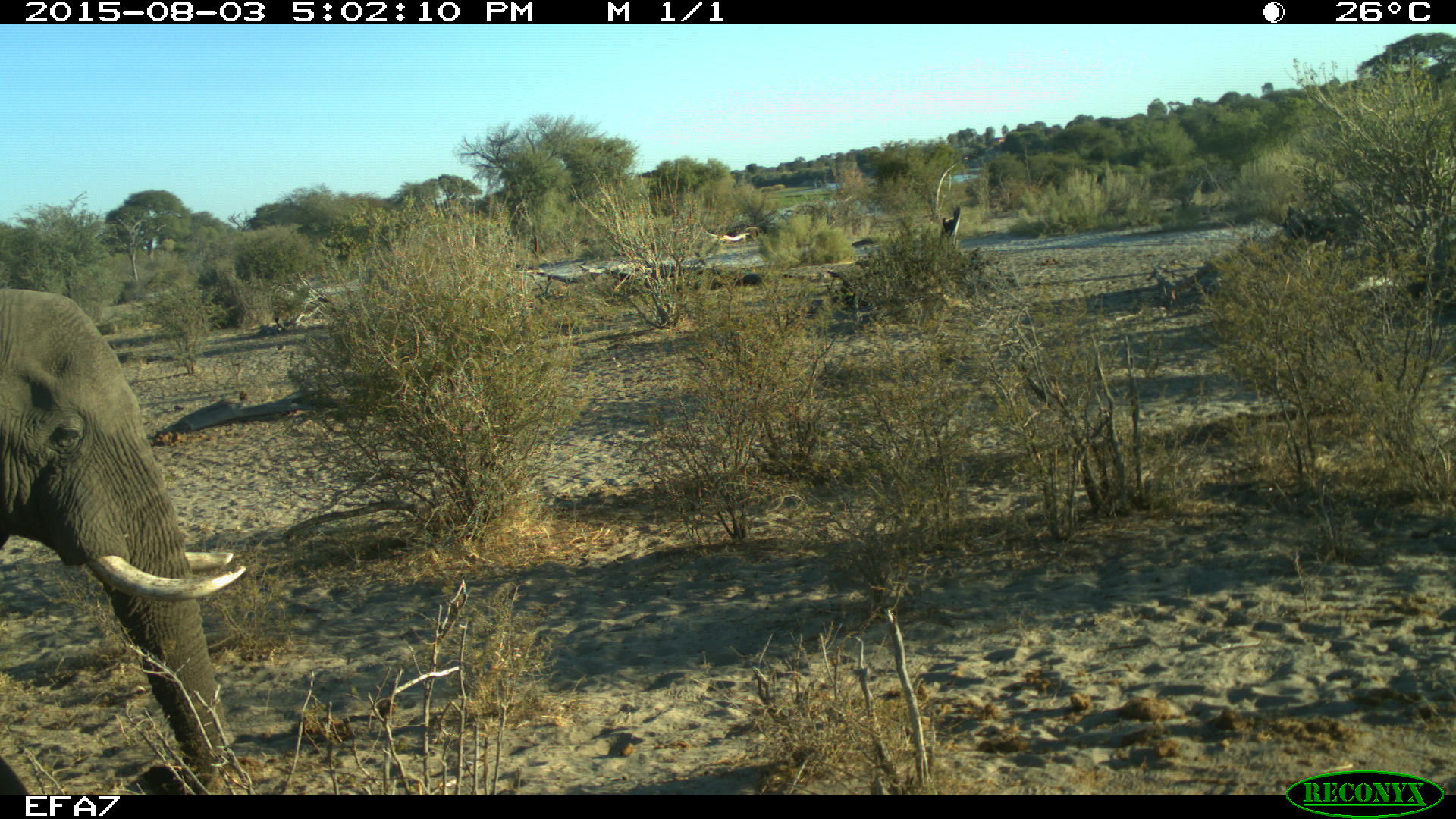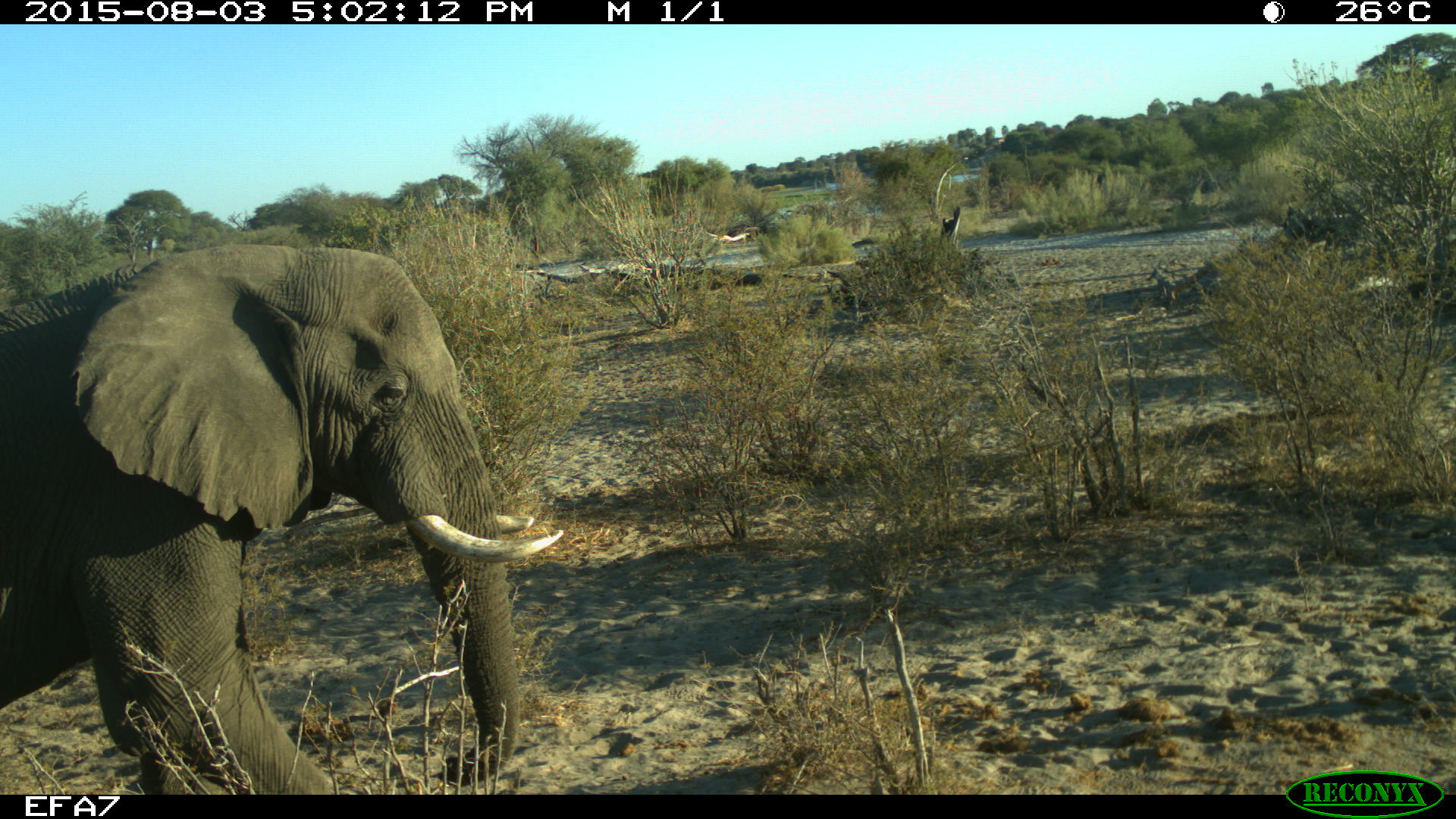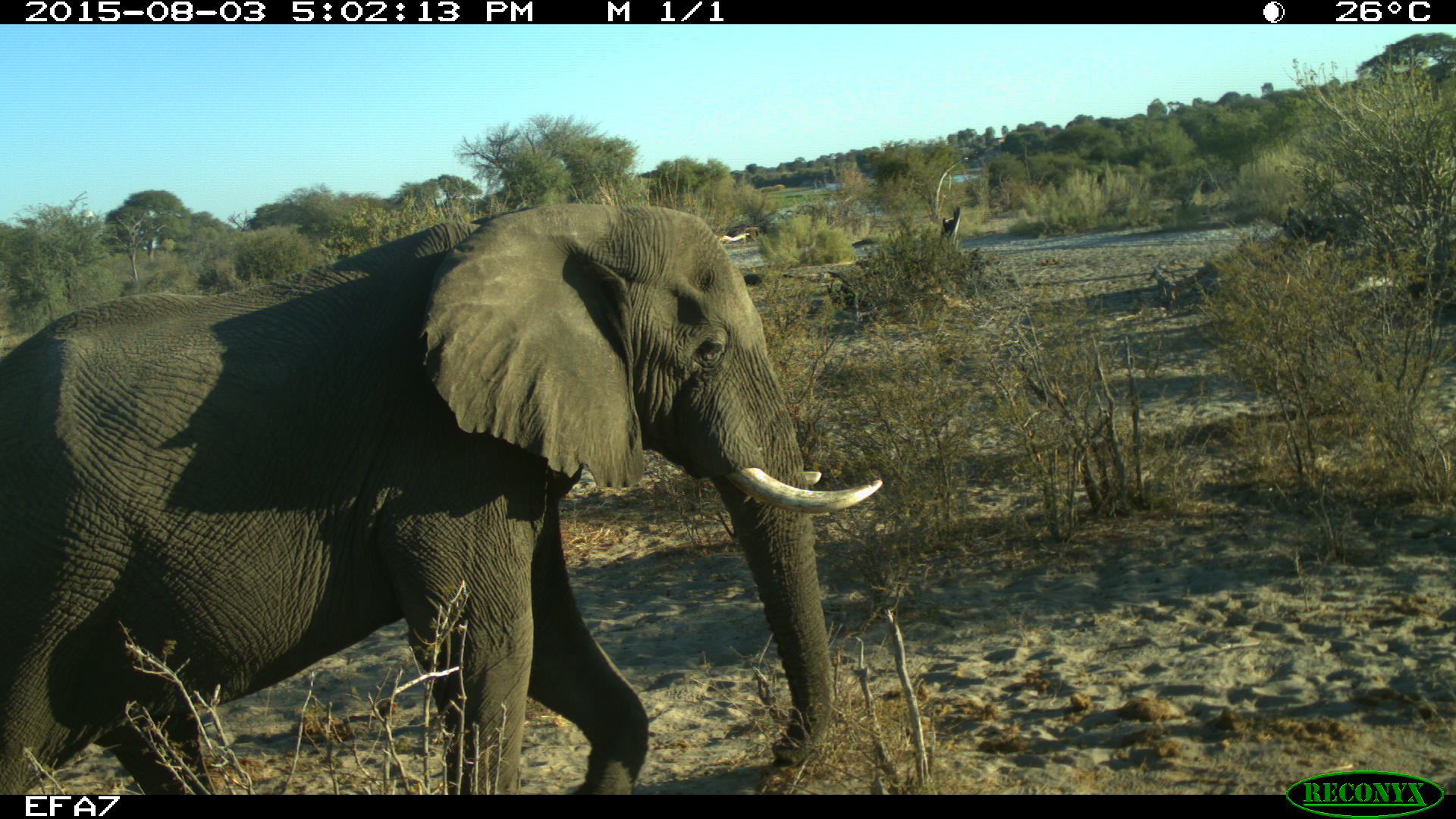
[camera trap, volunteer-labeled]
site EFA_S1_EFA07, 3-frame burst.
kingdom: Animalia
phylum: Chordata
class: Mammalia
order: Proboscidea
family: Elephantidae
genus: Loxodonta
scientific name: Loxodonta africana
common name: african bush elephant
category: elephant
Elephant (african bush elephant) (Loxodonta africana), count 1. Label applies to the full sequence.